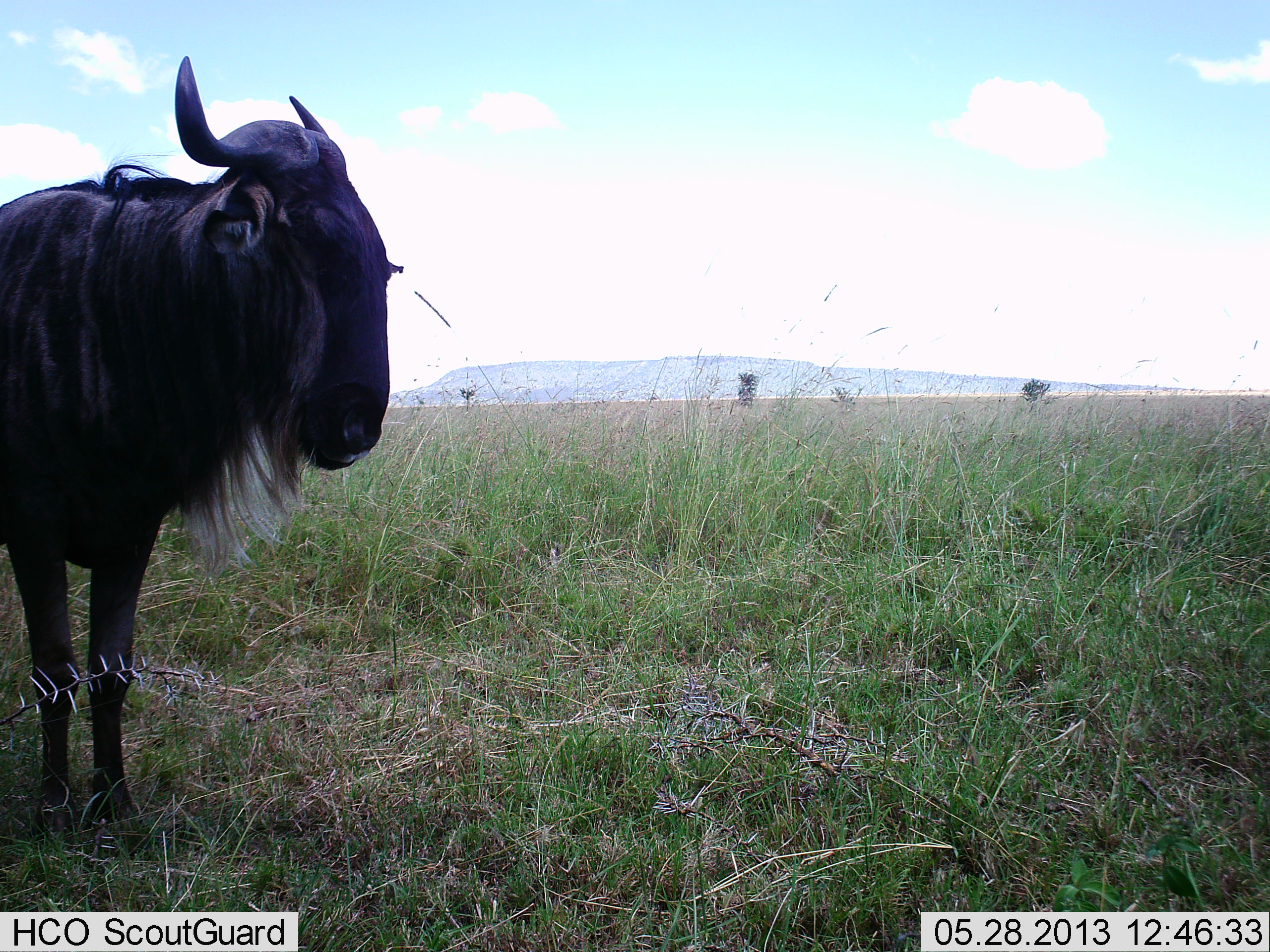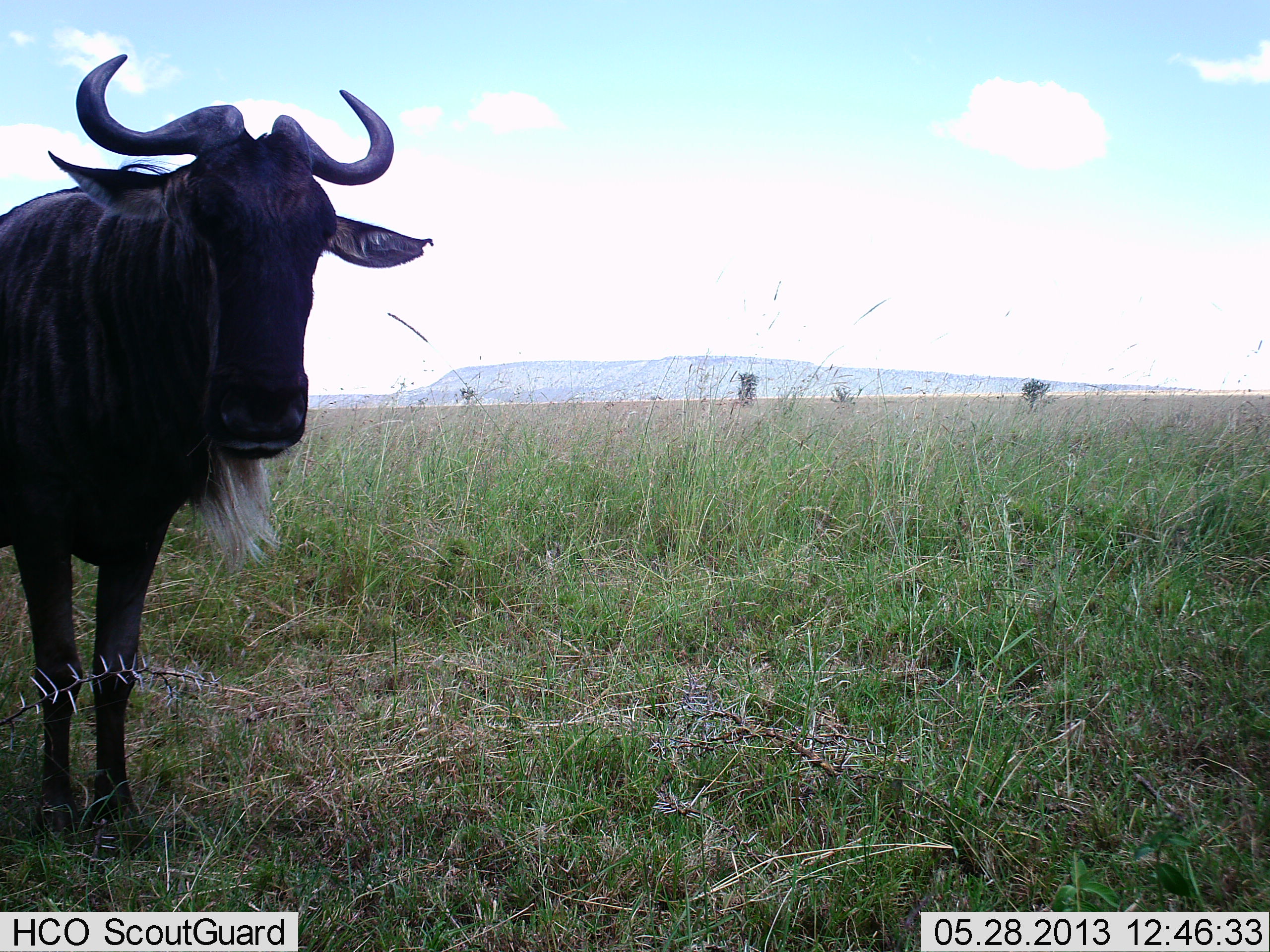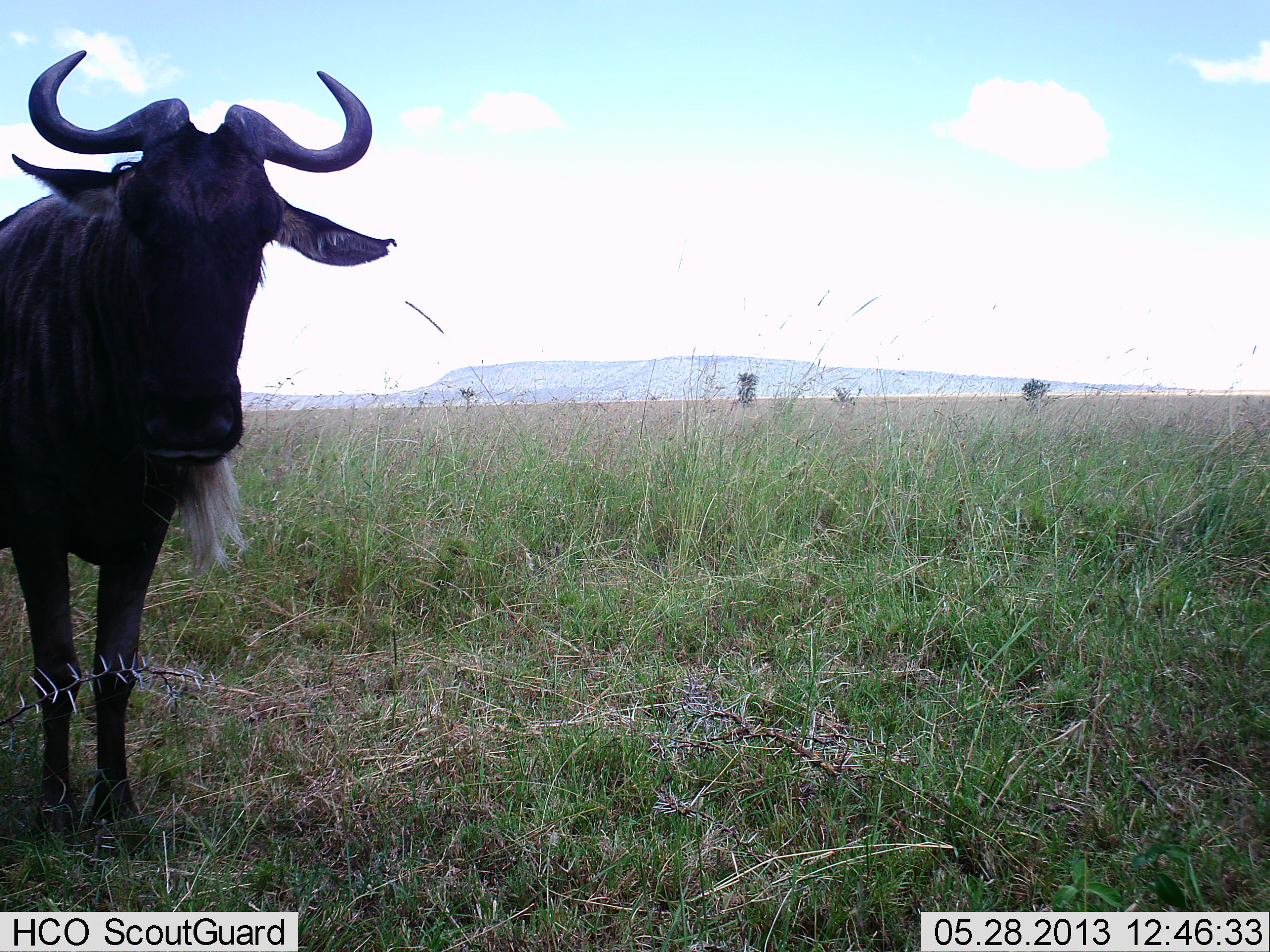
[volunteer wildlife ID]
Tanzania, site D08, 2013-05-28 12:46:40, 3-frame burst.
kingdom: Animalia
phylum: Chordata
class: Mammalia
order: Artiodactyla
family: Bovidae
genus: Connochaetes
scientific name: Connochaetes taurinus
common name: blue wildebeest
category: wildebeest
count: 1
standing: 100%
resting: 0%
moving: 5%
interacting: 0%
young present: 0%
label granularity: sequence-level